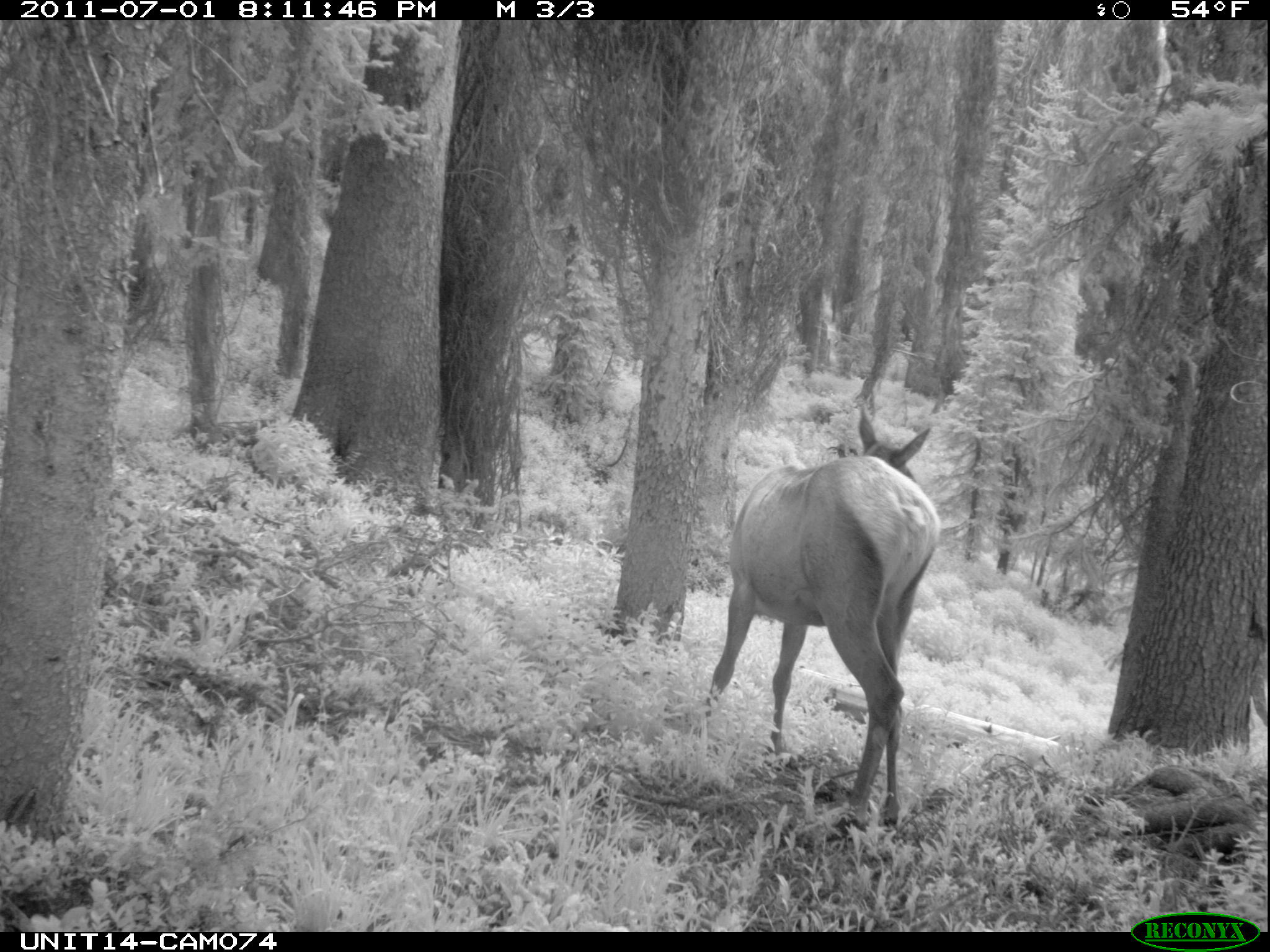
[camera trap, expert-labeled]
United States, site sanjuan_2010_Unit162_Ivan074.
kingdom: Animalia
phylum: Chordata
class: Mammalia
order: Artiodactyla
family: Cervidae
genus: Cervus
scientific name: Cervus elaphus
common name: red deer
Cervus elaphus (red deer).